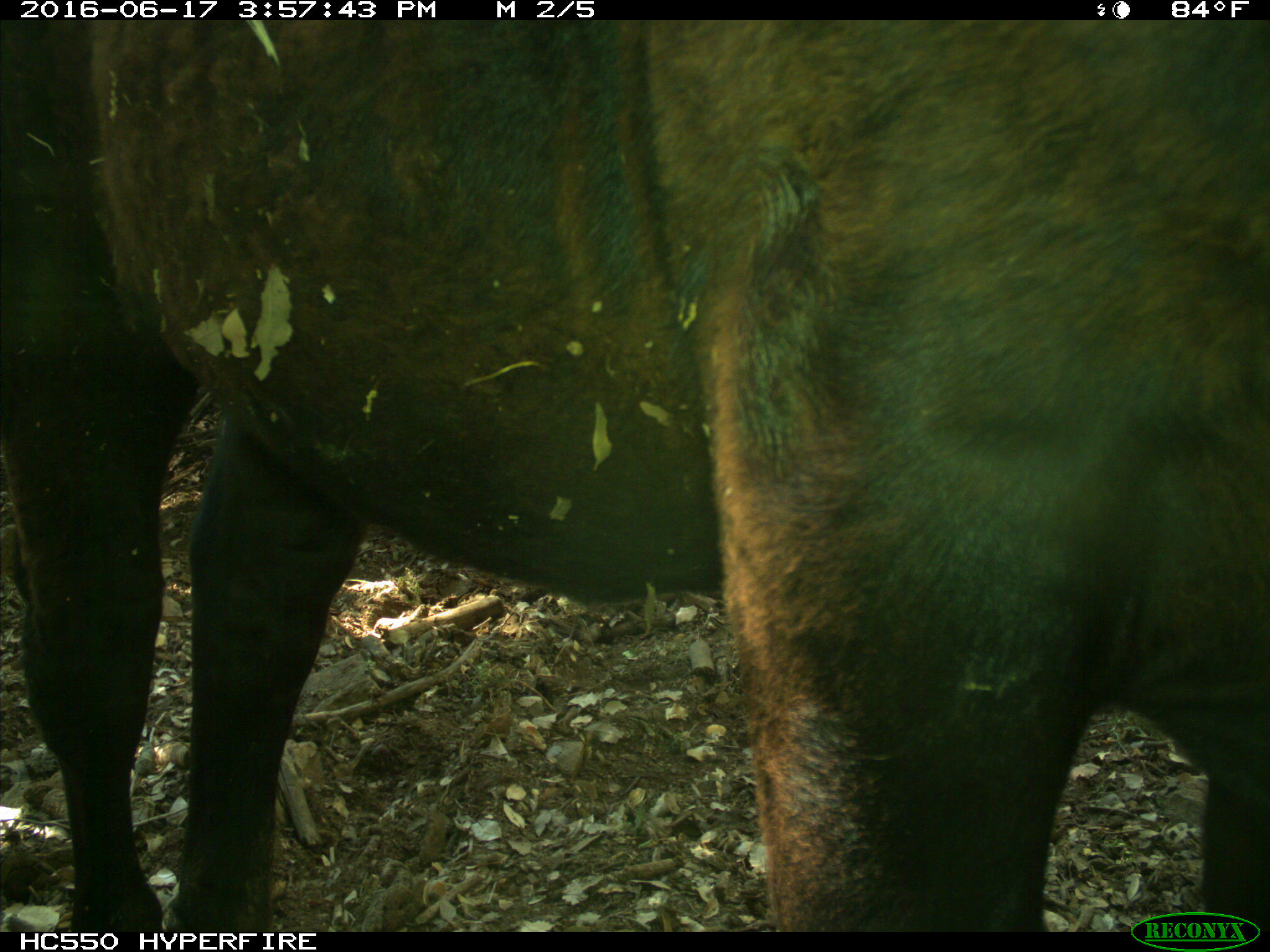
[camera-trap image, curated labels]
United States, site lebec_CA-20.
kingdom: Animalia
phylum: Chordata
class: Mammalia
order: Artiodactyla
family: Bovidae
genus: Bos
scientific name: Bos taurus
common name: domestic cow